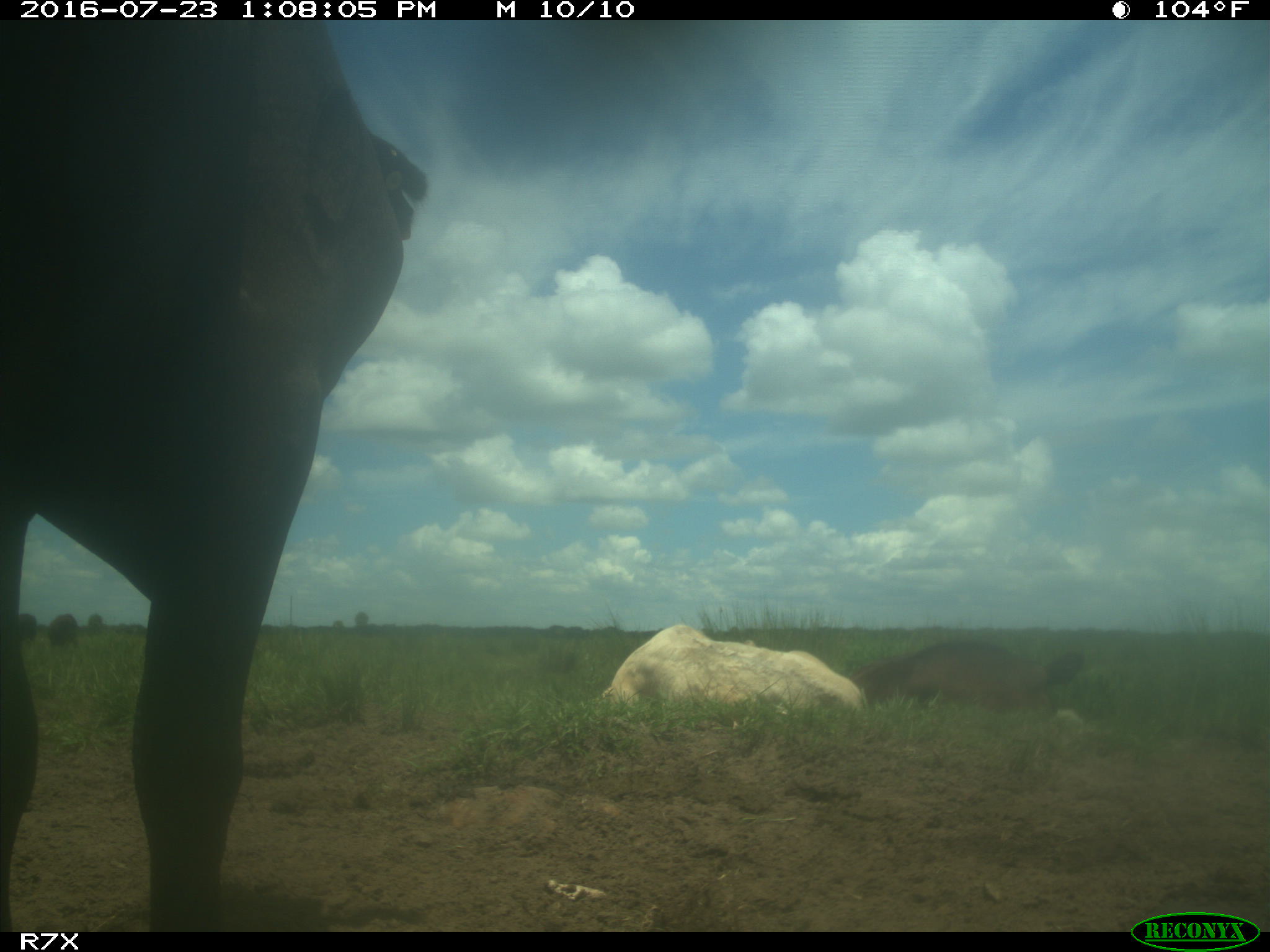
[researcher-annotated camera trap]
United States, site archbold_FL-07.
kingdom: Animalia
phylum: Chordata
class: Mammalia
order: Artiodactyla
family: Bovidae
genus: Bos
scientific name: Bos taurus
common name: domestic cow